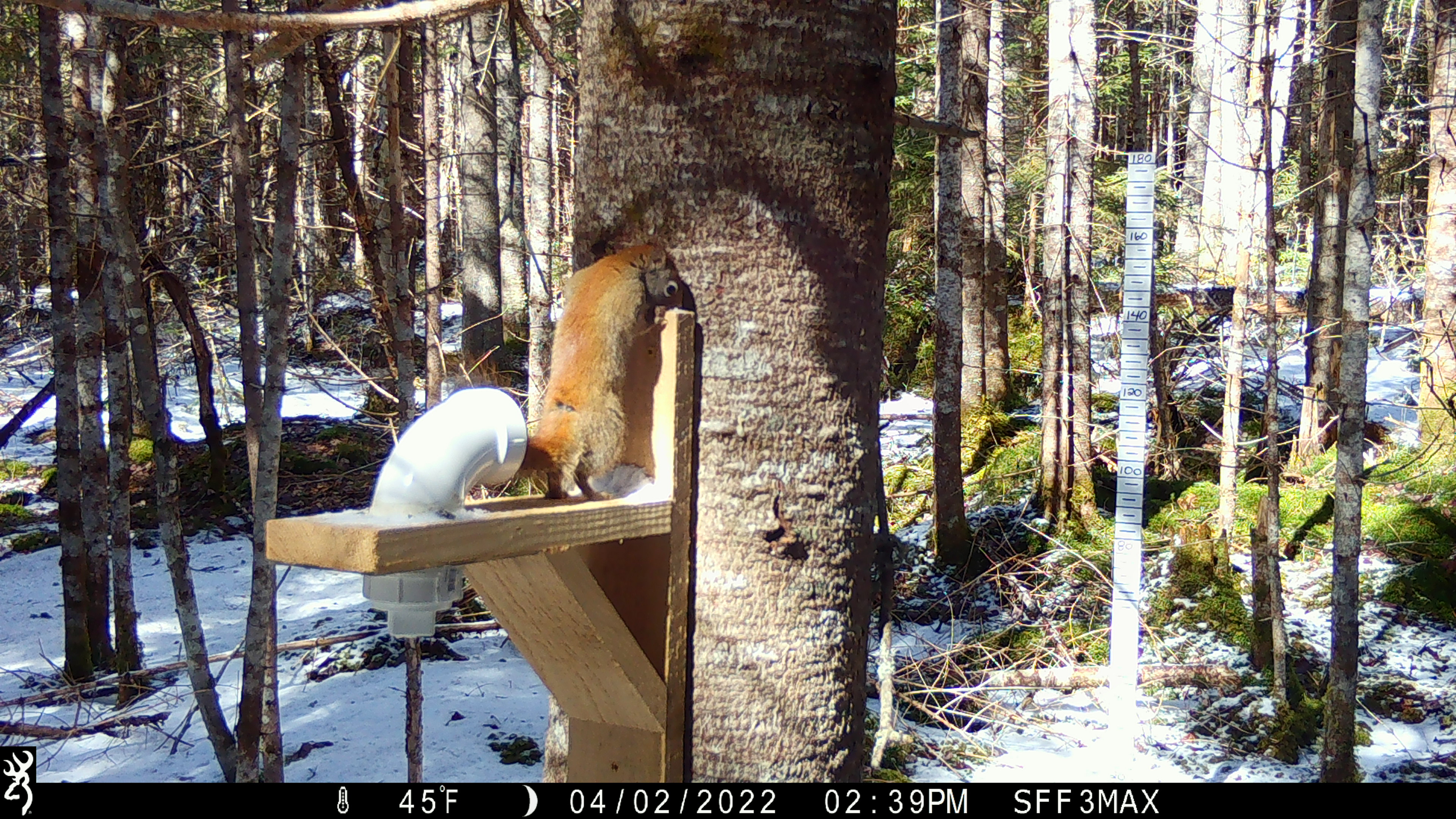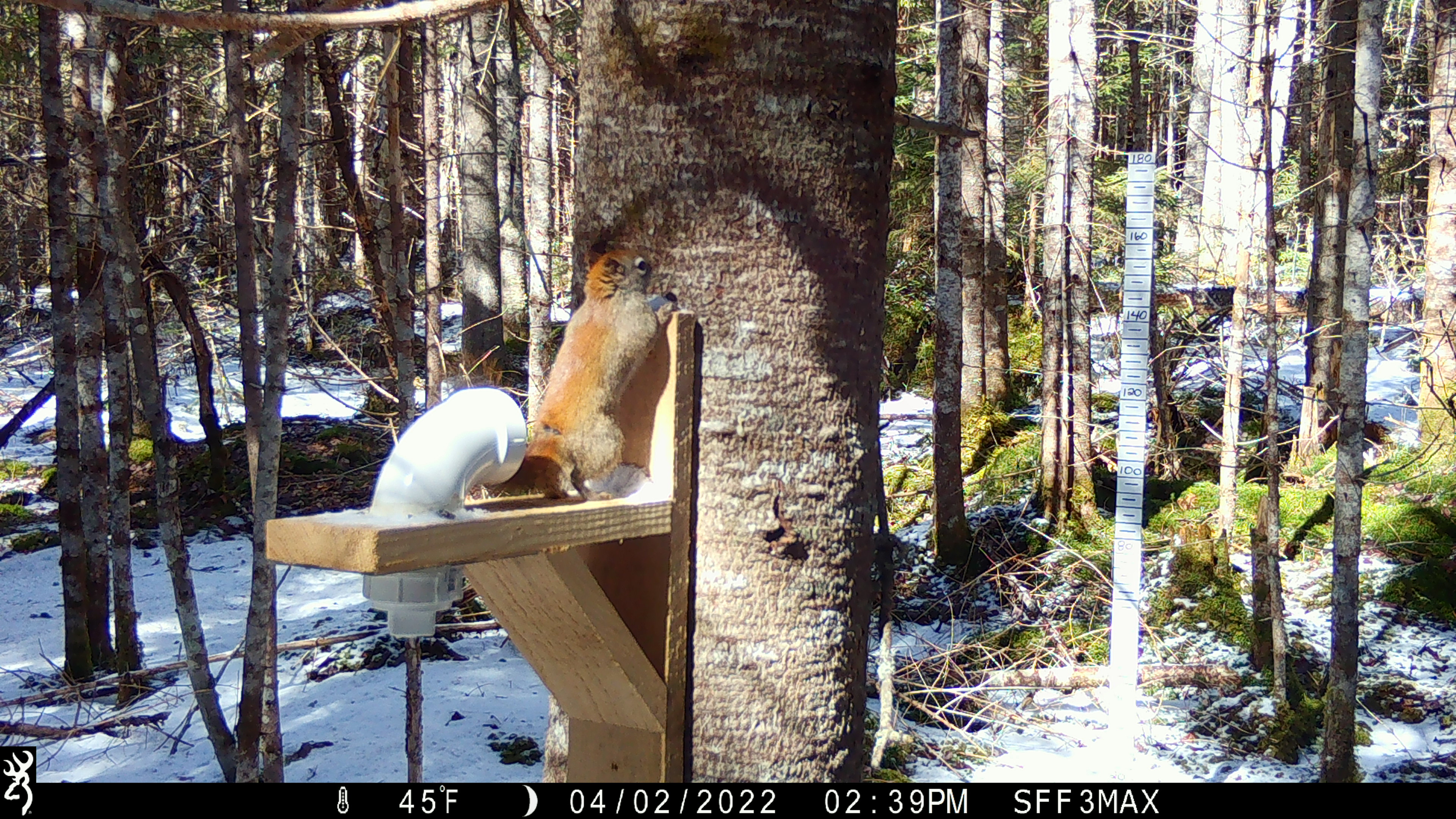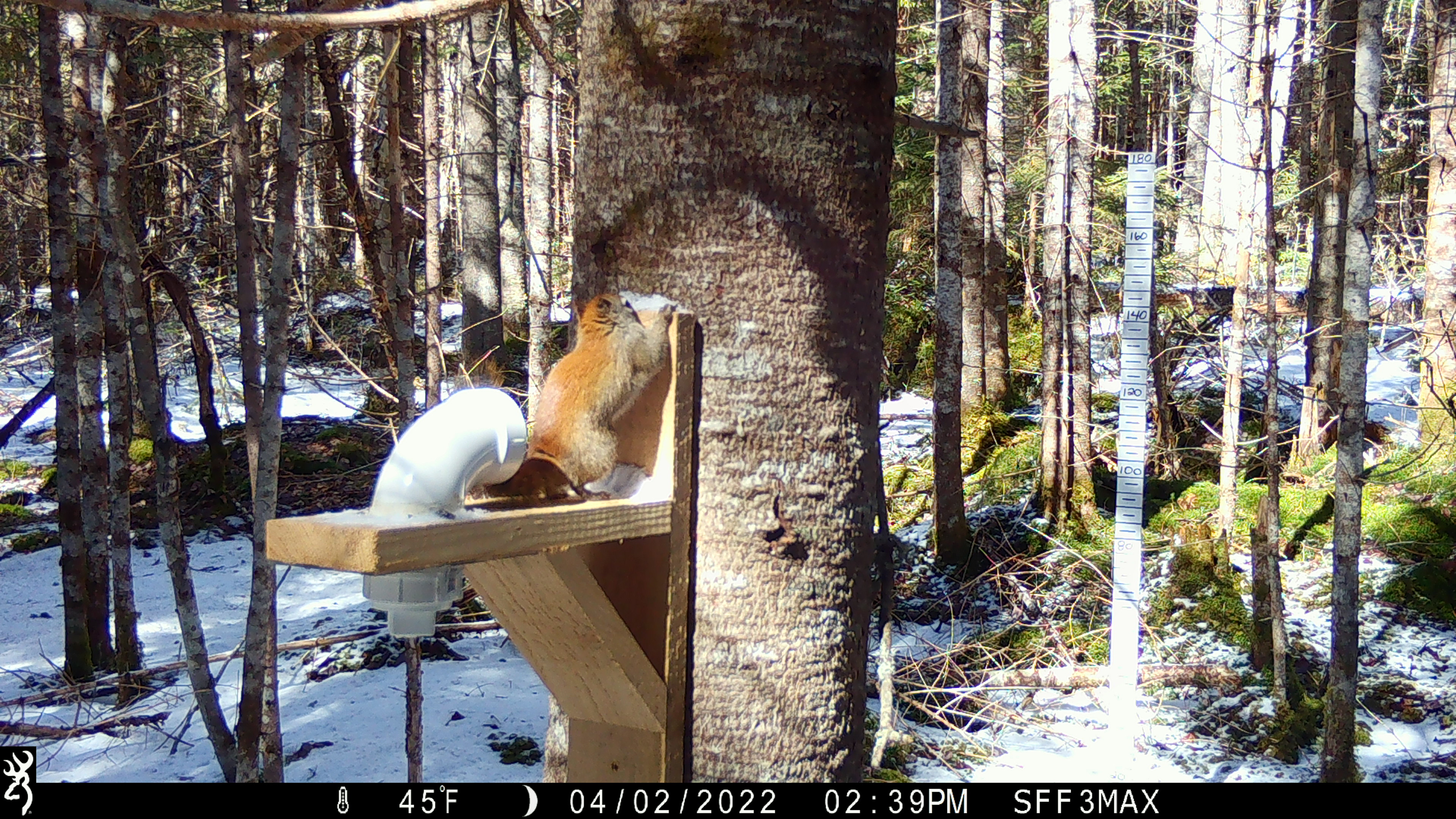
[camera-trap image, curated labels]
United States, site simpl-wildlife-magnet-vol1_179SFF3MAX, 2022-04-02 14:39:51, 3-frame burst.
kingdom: Animalia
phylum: Chordata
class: Mammalia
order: Rodentia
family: Sciuridae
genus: Tamiasciurus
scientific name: Tamiasciurus hudsonicus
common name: red squirrel